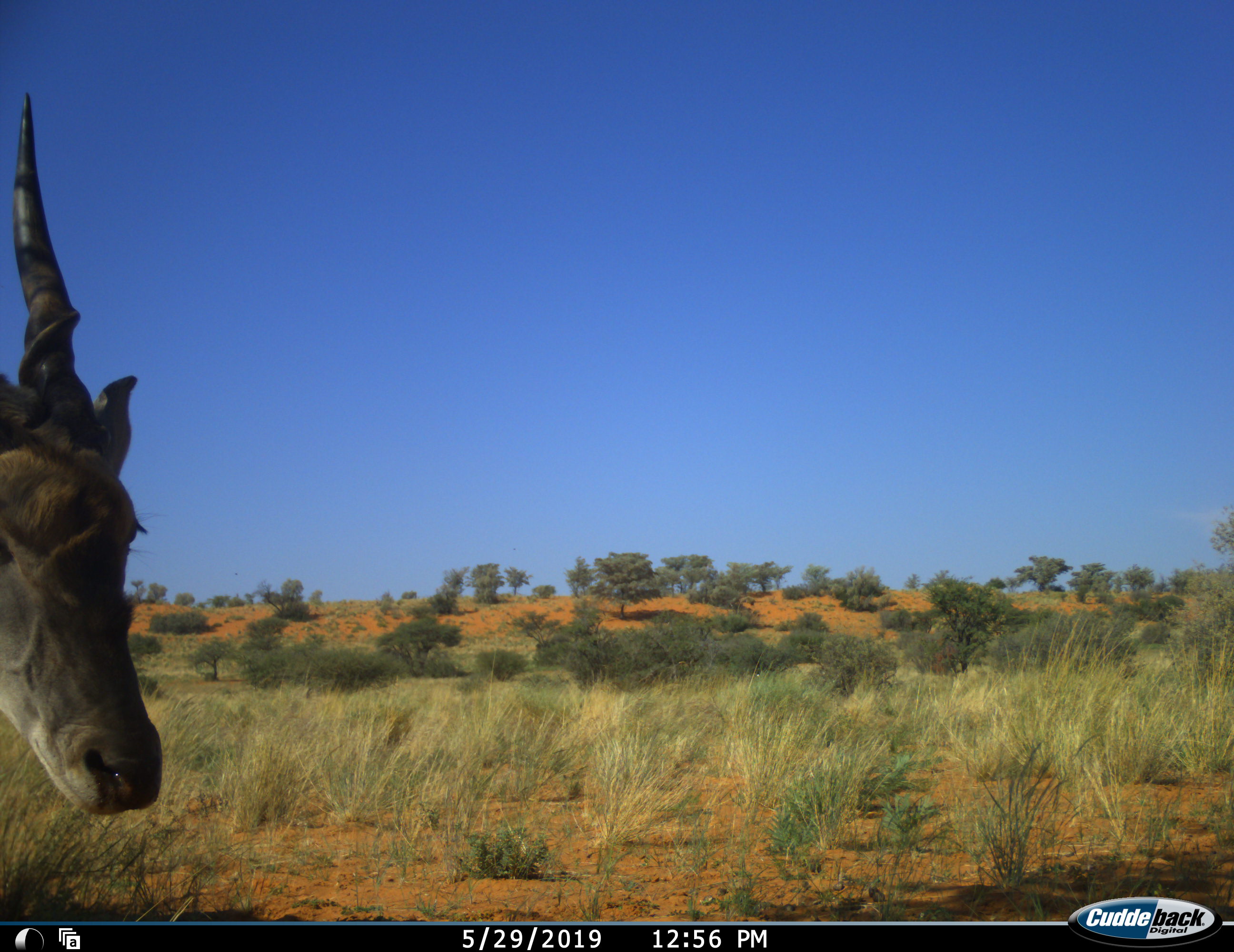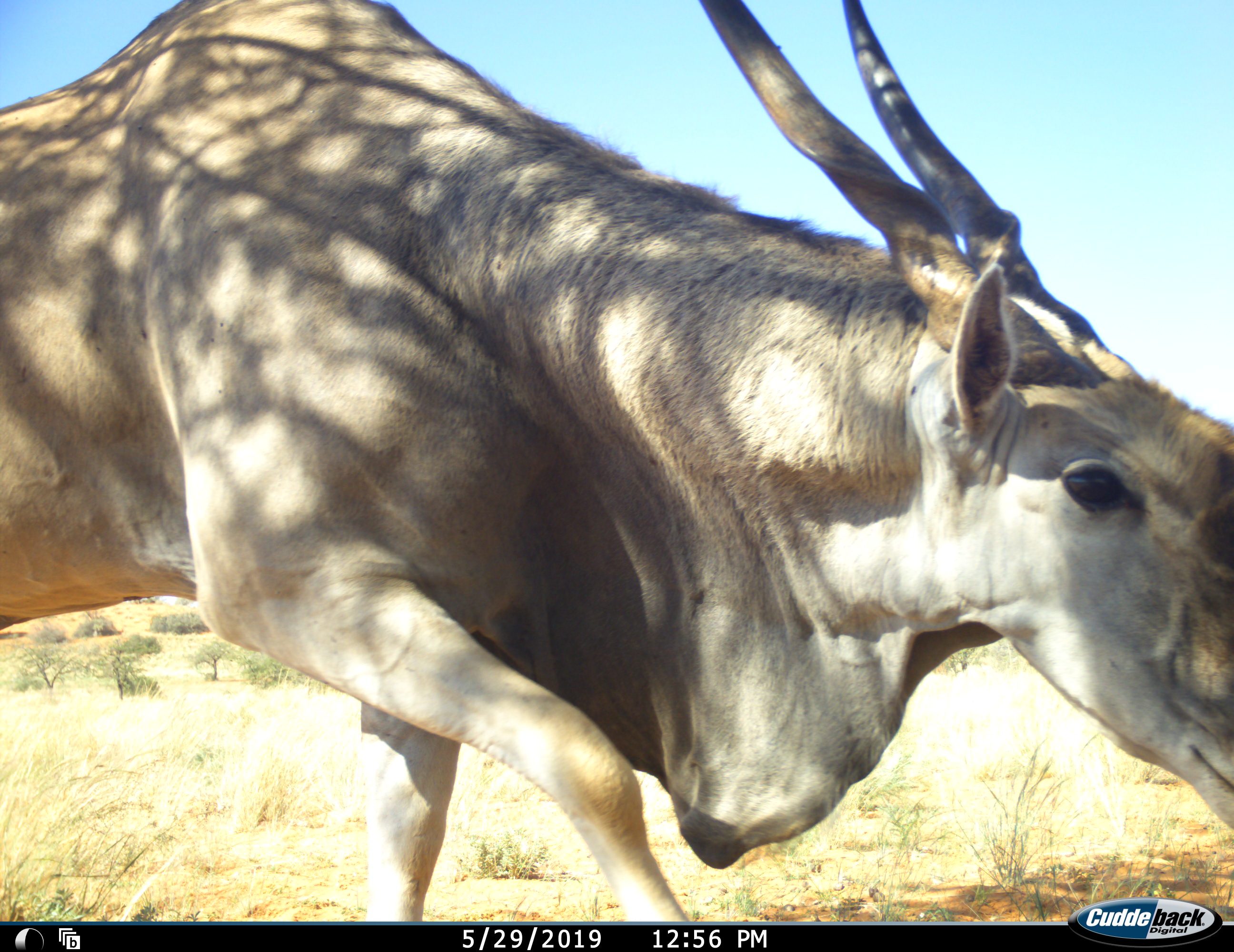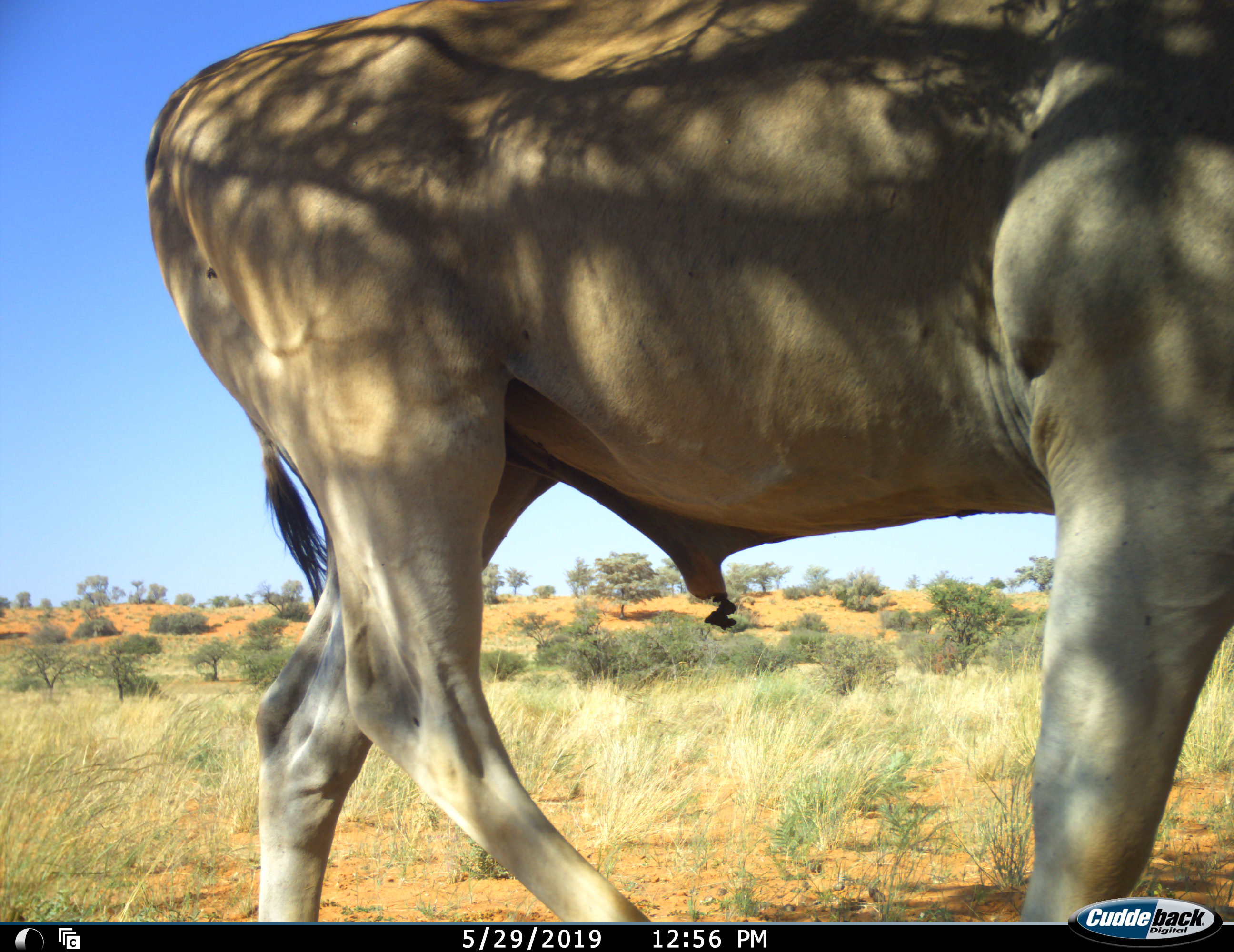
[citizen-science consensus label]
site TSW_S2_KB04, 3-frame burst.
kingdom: Animalia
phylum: Chordata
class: Mammalia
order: Artiodactyla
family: Bovidae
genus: Tragelaphus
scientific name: Tragelaphus oryx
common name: eland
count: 1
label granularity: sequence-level